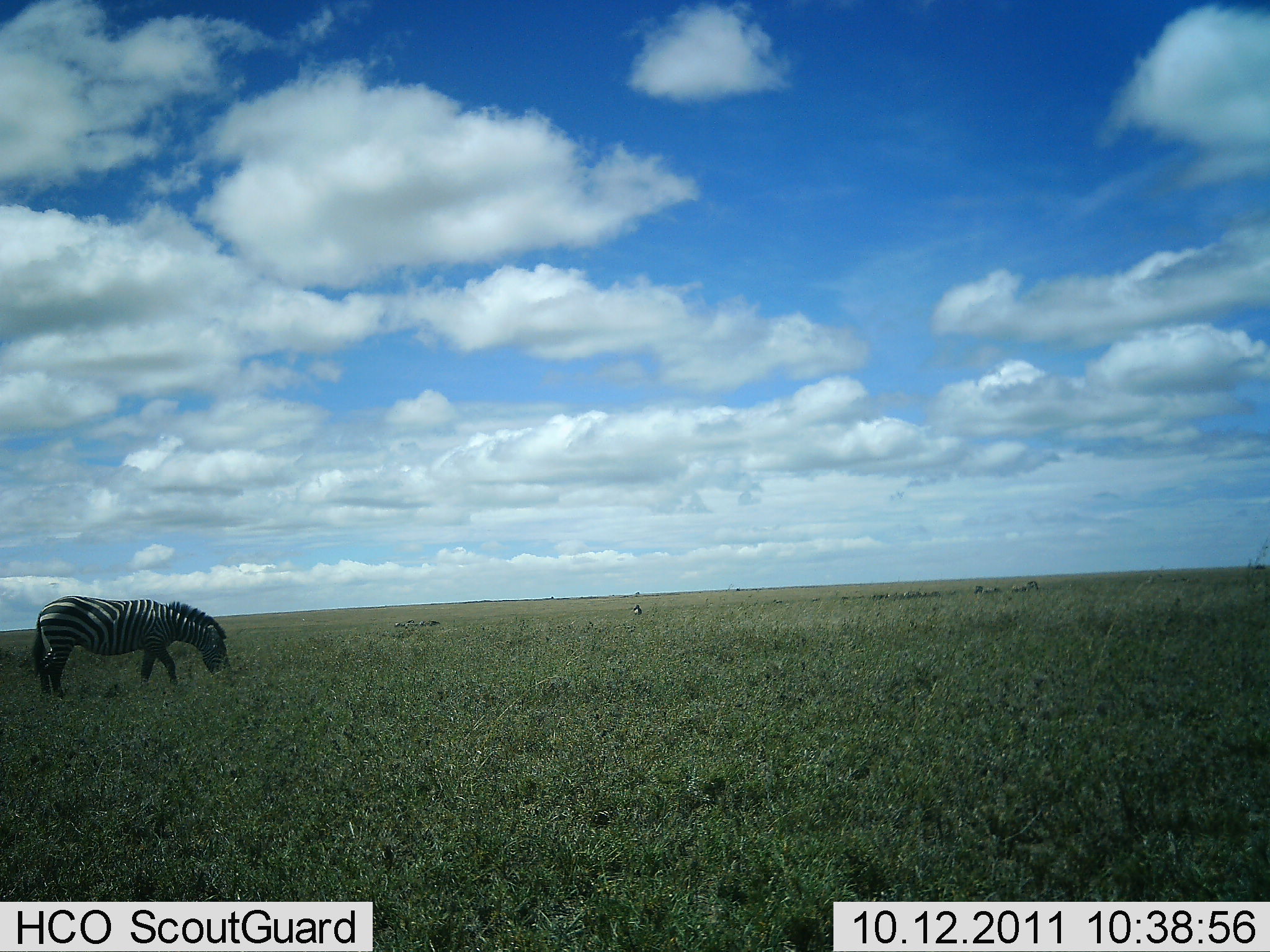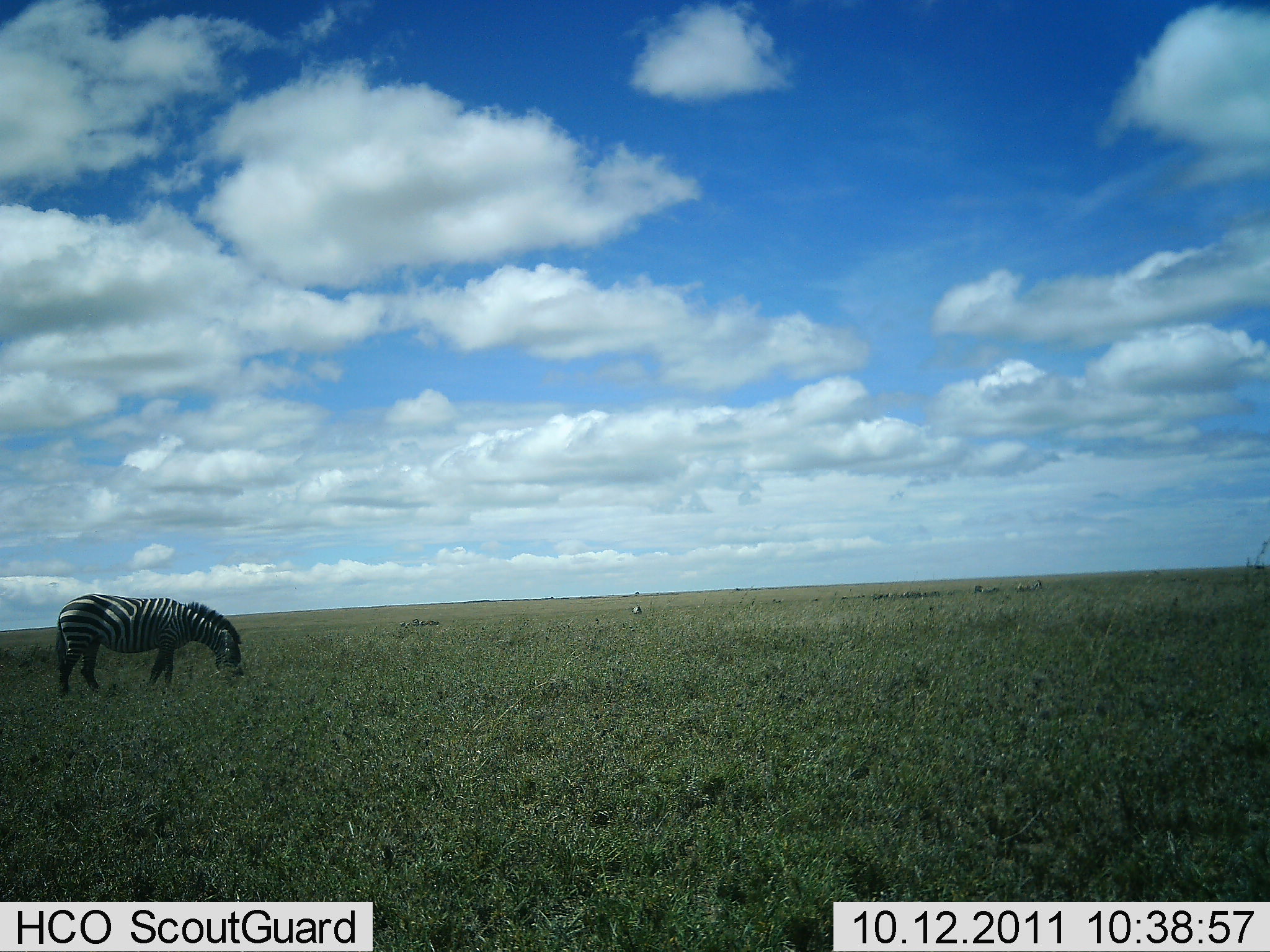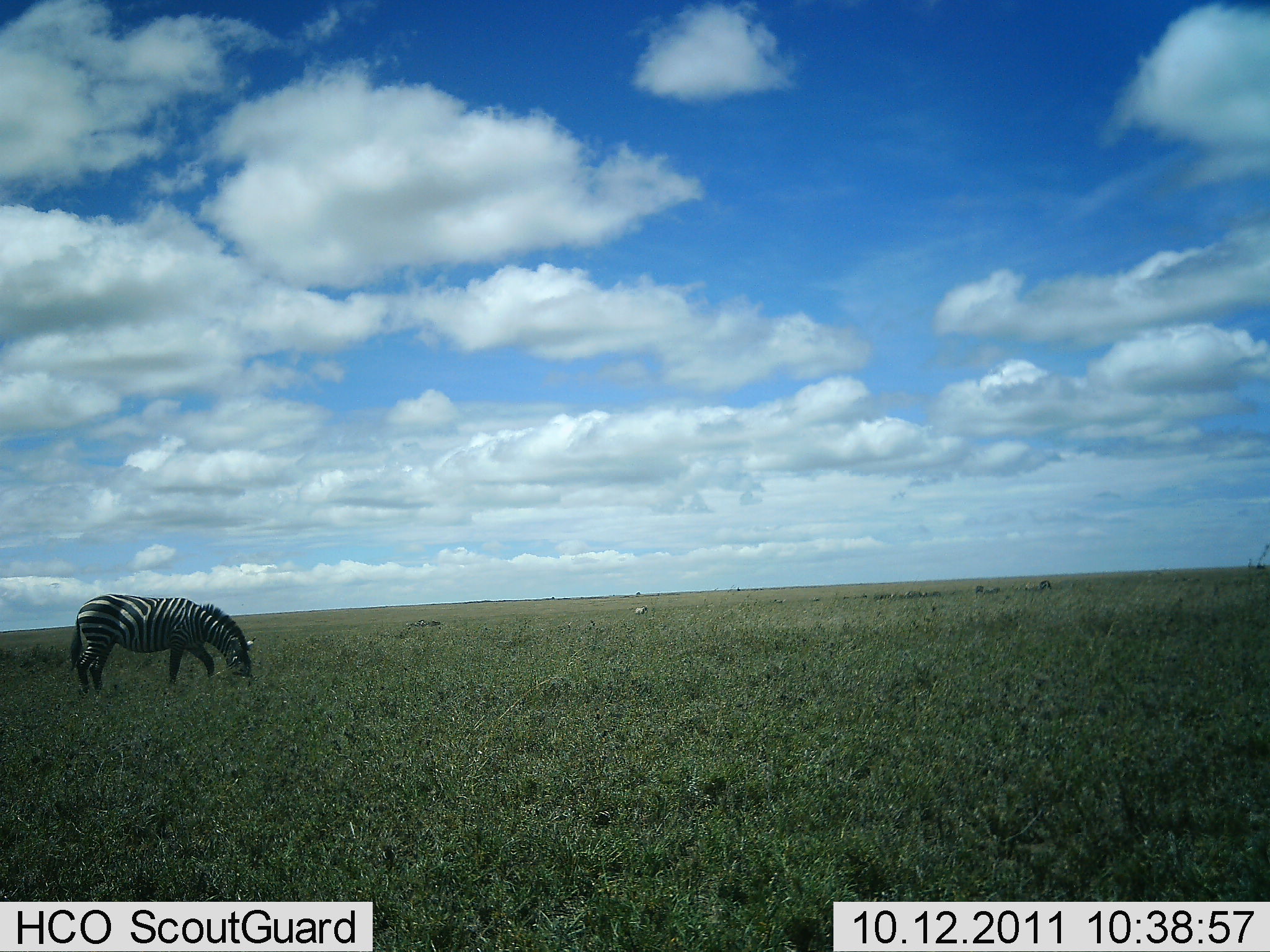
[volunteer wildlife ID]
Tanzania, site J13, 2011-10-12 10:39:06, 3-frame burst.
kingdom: Animalia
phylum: Chordata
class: Mammalia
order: Perissodactyla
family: Equidae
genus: Equus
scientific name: Equus quagga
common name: plains zebra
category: zebra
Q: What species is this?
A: Zebra (plains zebra) (Equus quagga).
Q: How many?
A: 1.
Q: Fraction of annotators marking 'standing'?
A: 33%.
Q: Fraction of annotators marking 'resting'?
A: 0%.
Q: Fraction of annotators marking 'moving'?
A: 17%.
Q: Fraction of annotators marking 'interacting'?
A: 0%.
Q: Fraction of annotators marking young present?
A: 0%.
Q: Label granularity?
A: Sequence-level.